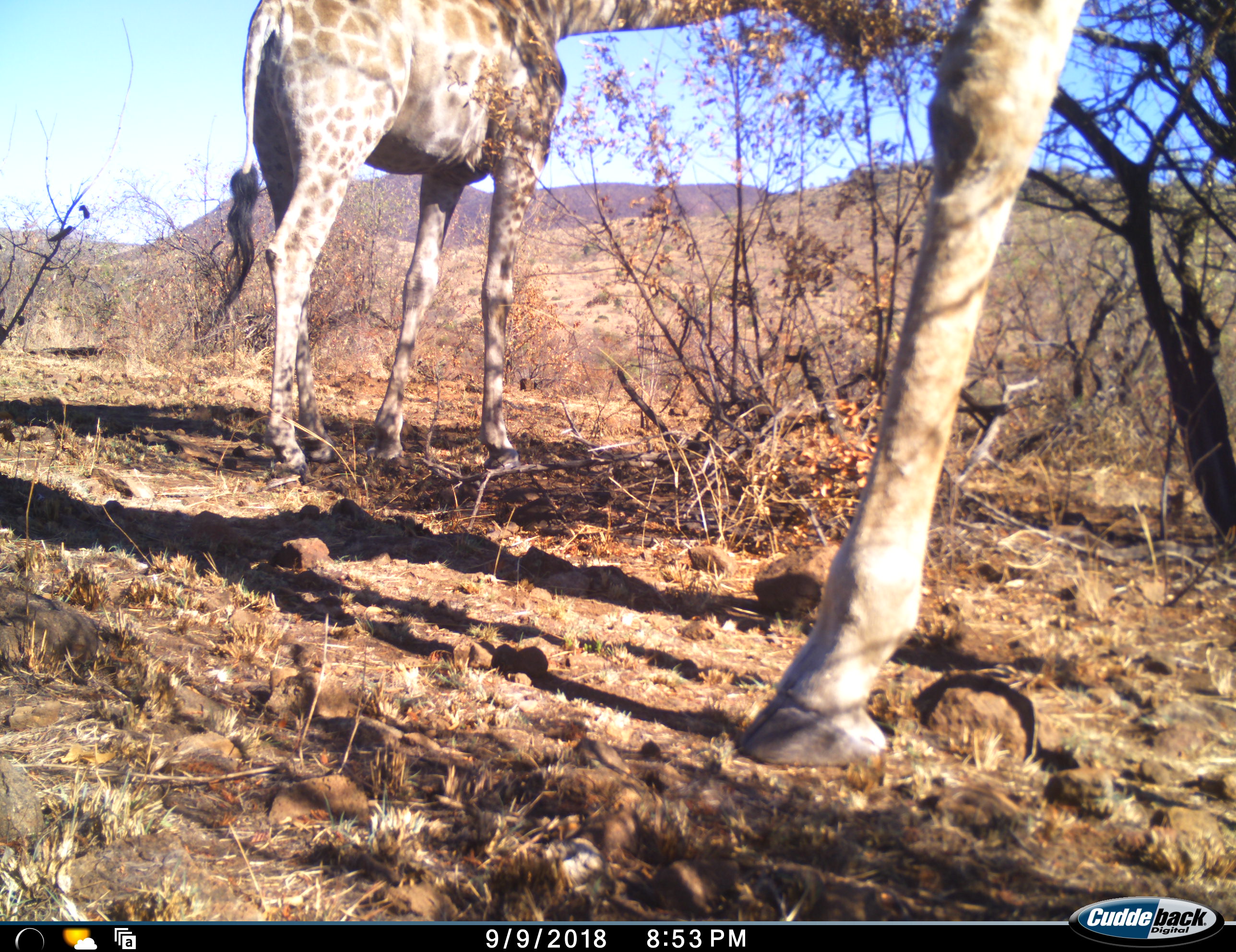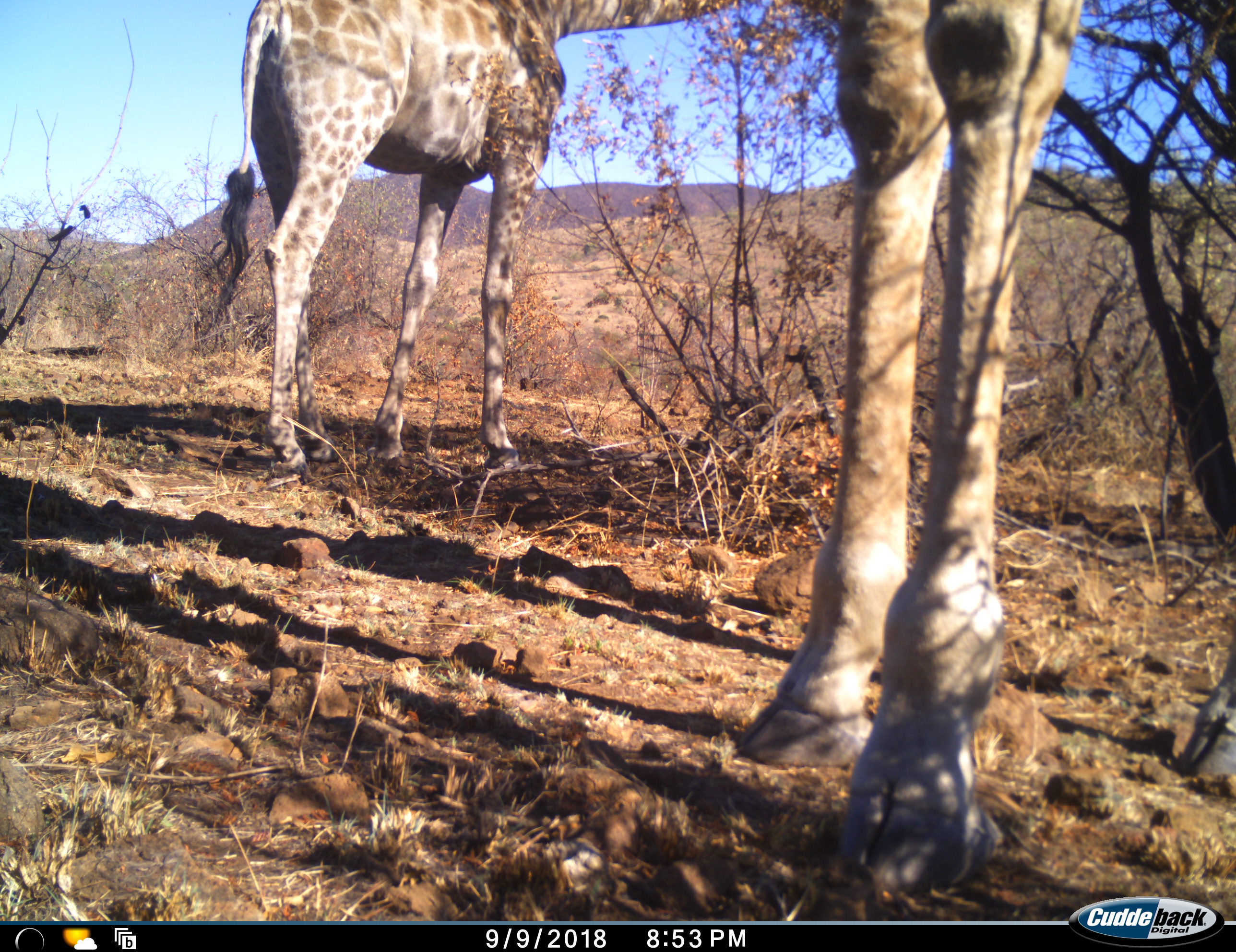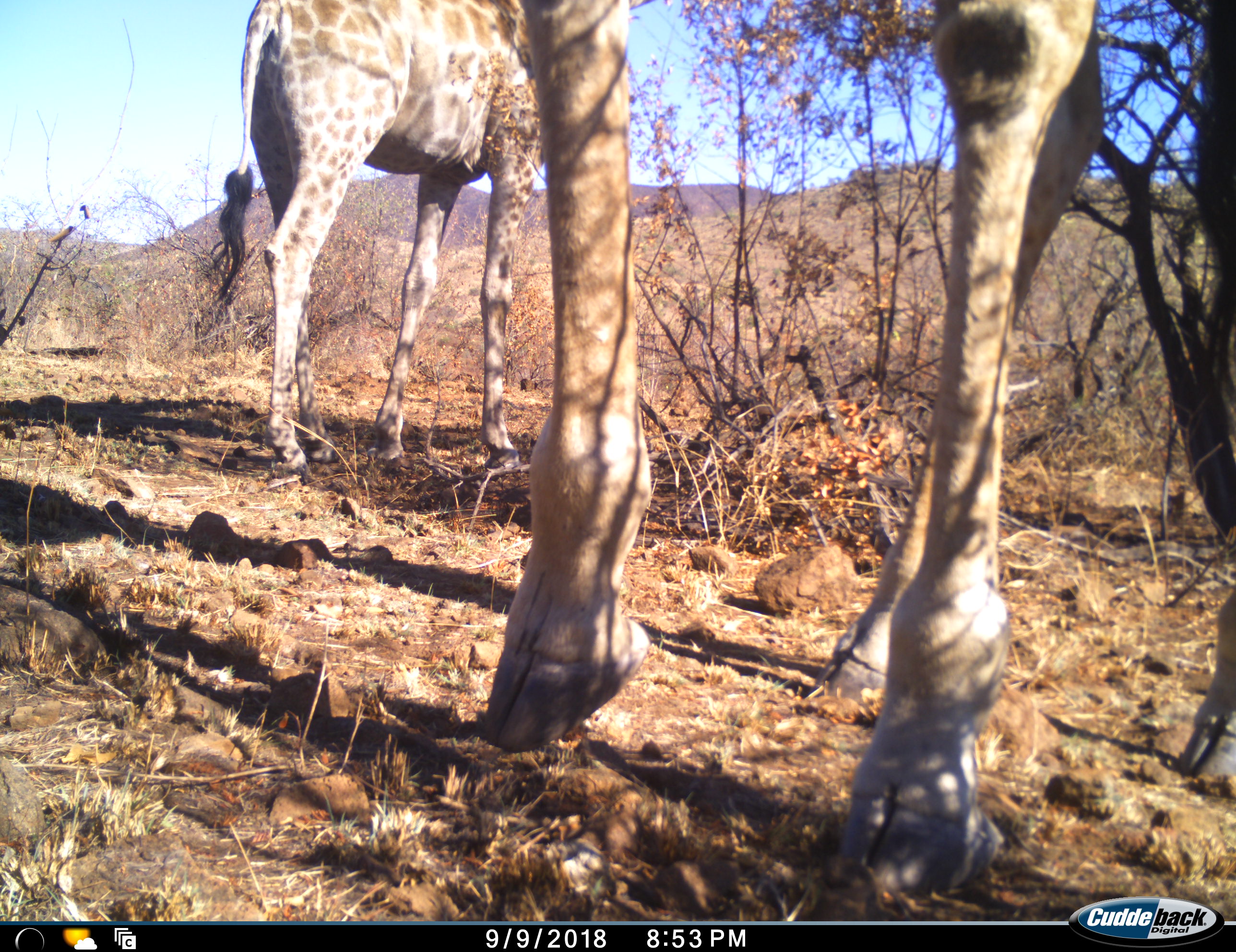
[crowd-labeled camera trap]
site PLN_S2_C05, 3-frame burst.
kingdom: Animalia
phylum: Chordata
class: Mammalia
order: Artiodactyla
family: Giraffidae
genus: Giraffa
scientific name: Giraffa camelopardalis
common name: giraffe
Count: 2.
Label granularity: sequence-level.